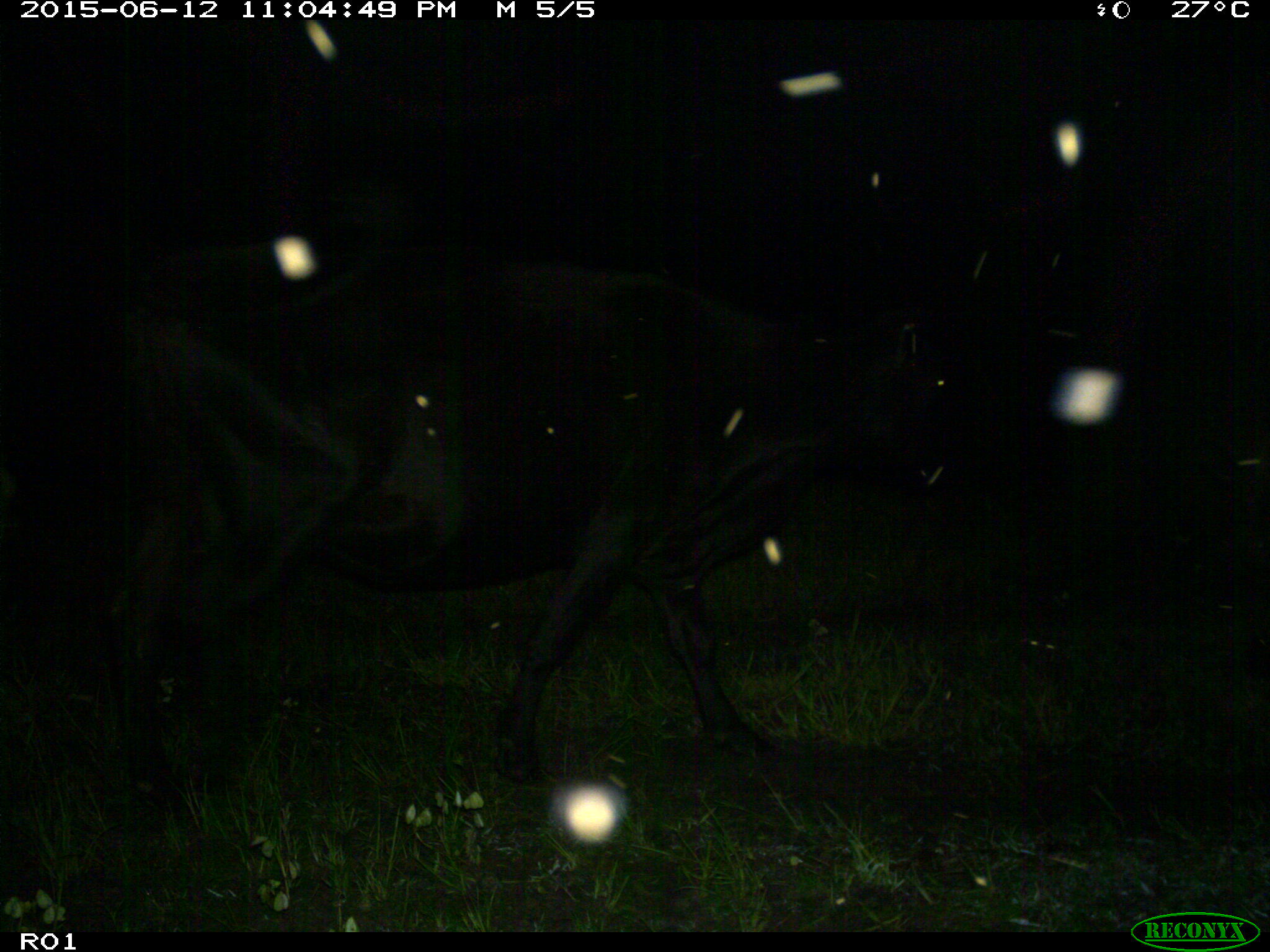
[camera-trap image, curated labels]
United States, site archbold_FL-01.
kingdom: Animalia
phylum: Chordata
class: Mammalia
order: Artiodactyla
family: Bovidae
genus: Bos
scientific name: Bos taurus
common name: domestic cow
Bos taurus (domestic cow).